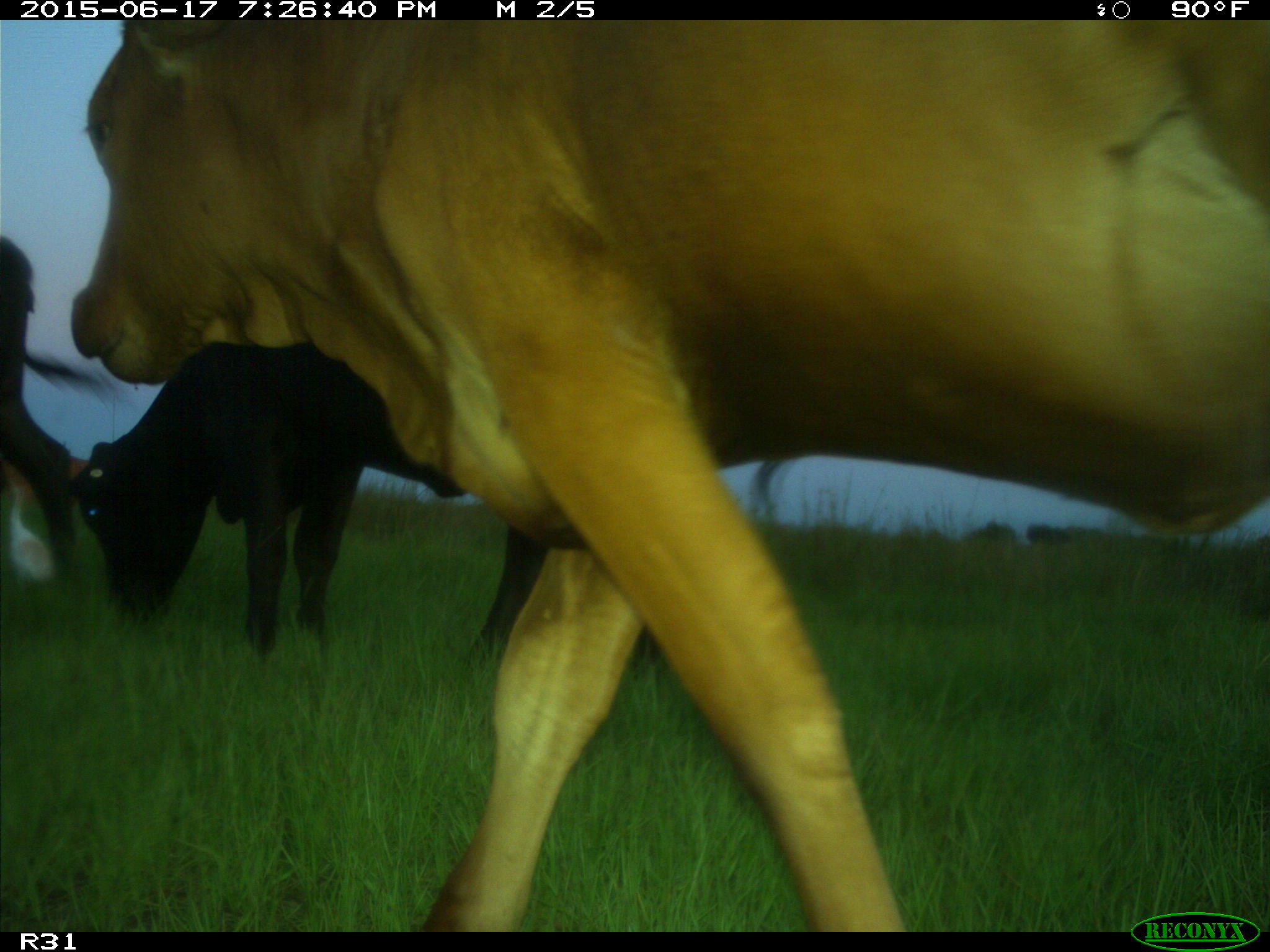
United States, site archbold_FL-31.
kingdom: Animalia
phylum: Chordata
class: Mammalia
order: Artiodactyla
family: Bovidae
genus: Bos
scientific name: Bos taurus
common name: domestic cow